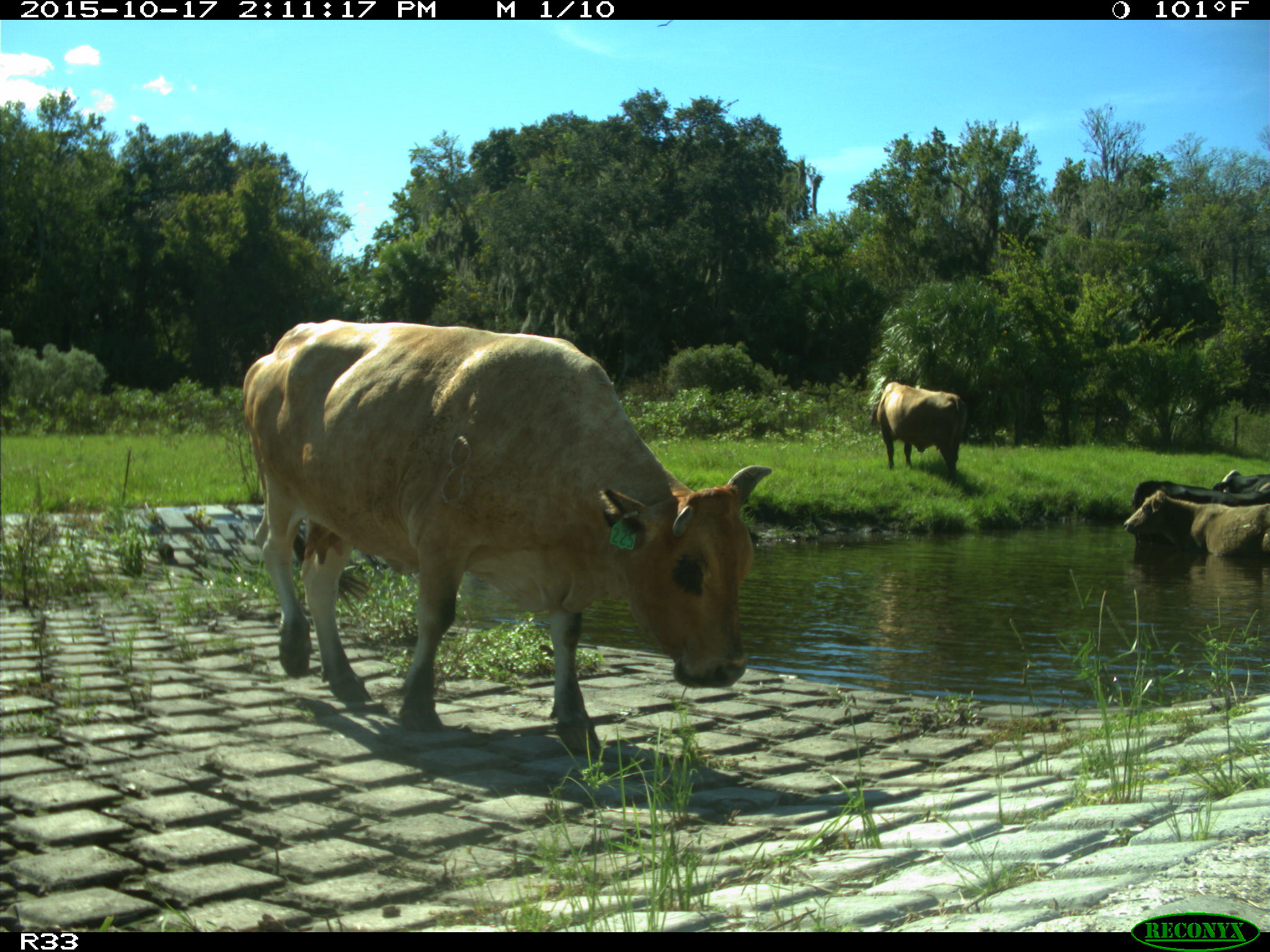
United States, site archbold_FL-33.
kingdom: Animalia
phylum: Chordata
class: Mammalia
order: Artiodactyla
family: Bovidae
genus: Bos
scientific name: Bos taurus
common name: domestic cow